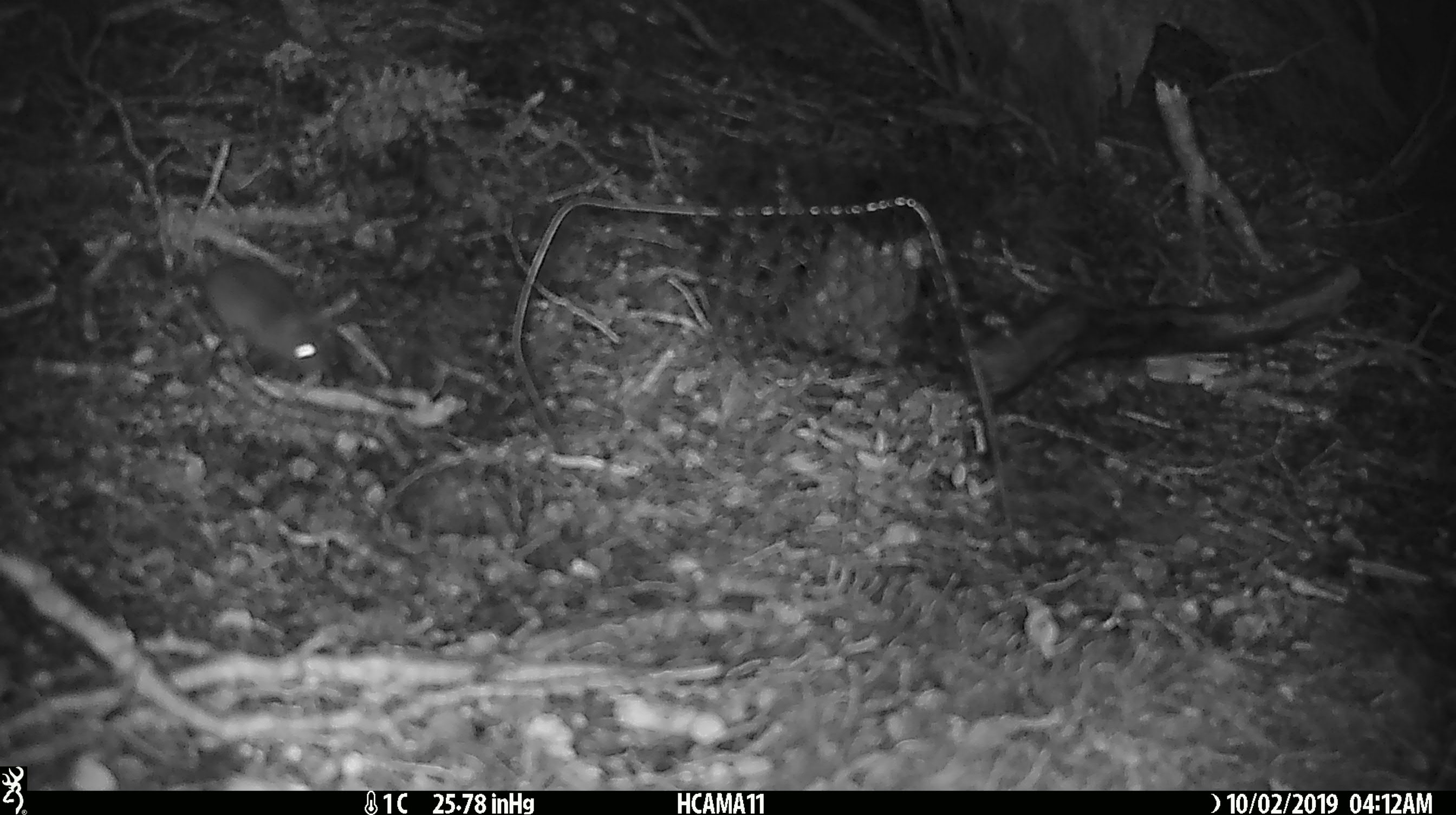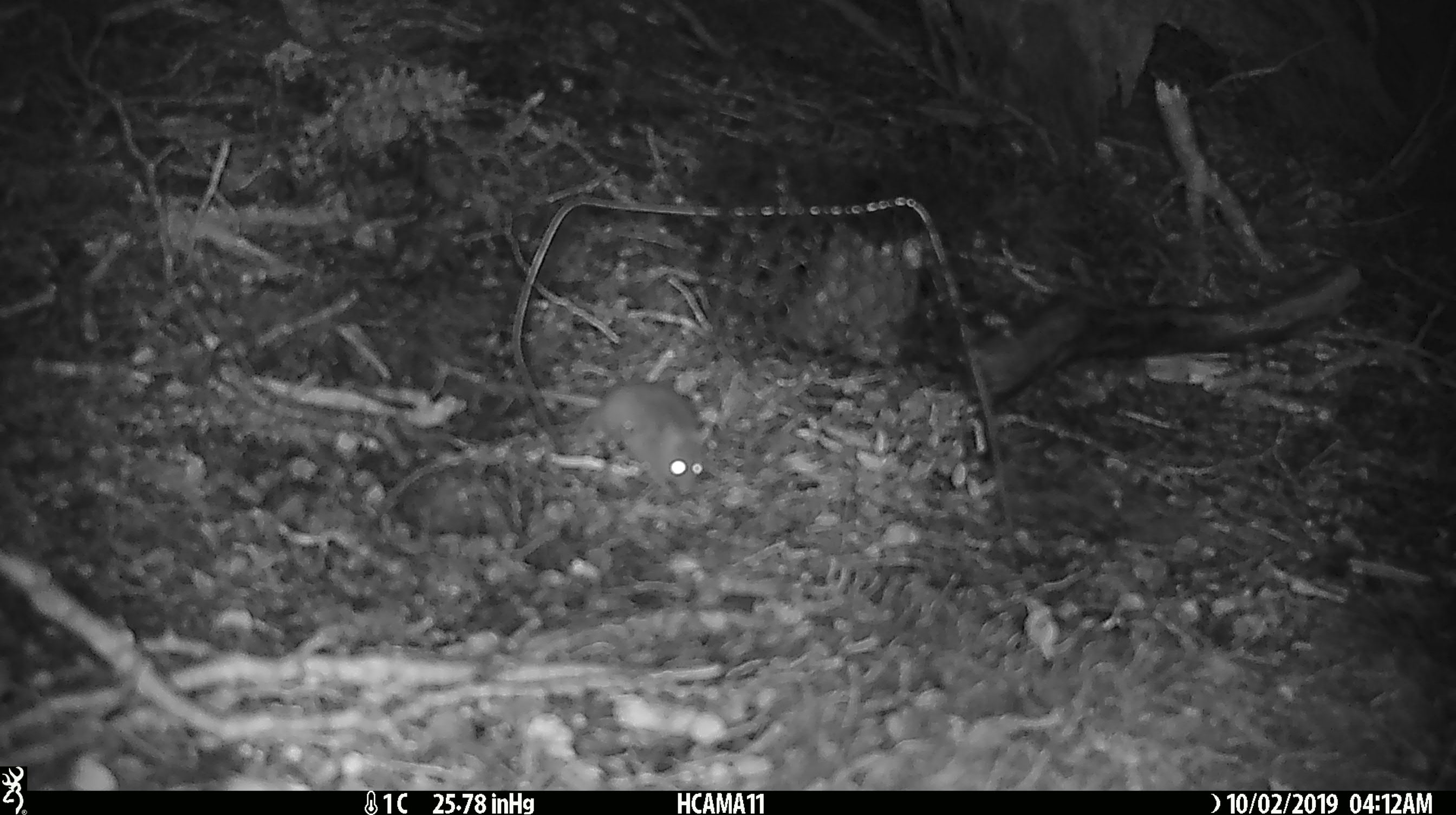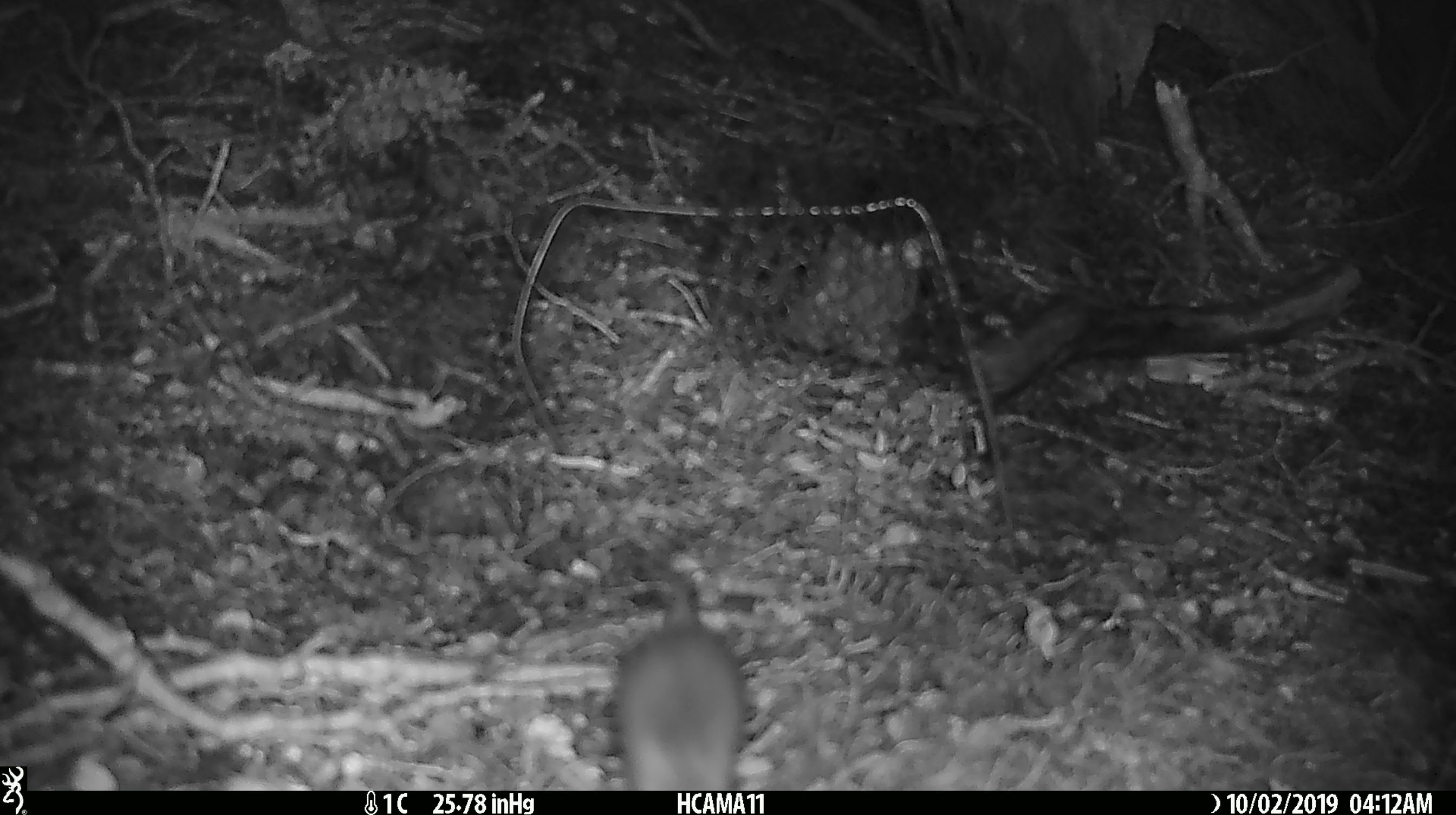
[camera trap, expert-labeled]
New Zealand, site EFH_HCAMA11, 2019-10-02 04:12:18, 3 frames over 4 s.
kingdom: Animalia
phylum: Chordata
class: Mammalia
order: Rodentia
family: Muridae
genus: Mus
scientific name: Mus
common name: mouse